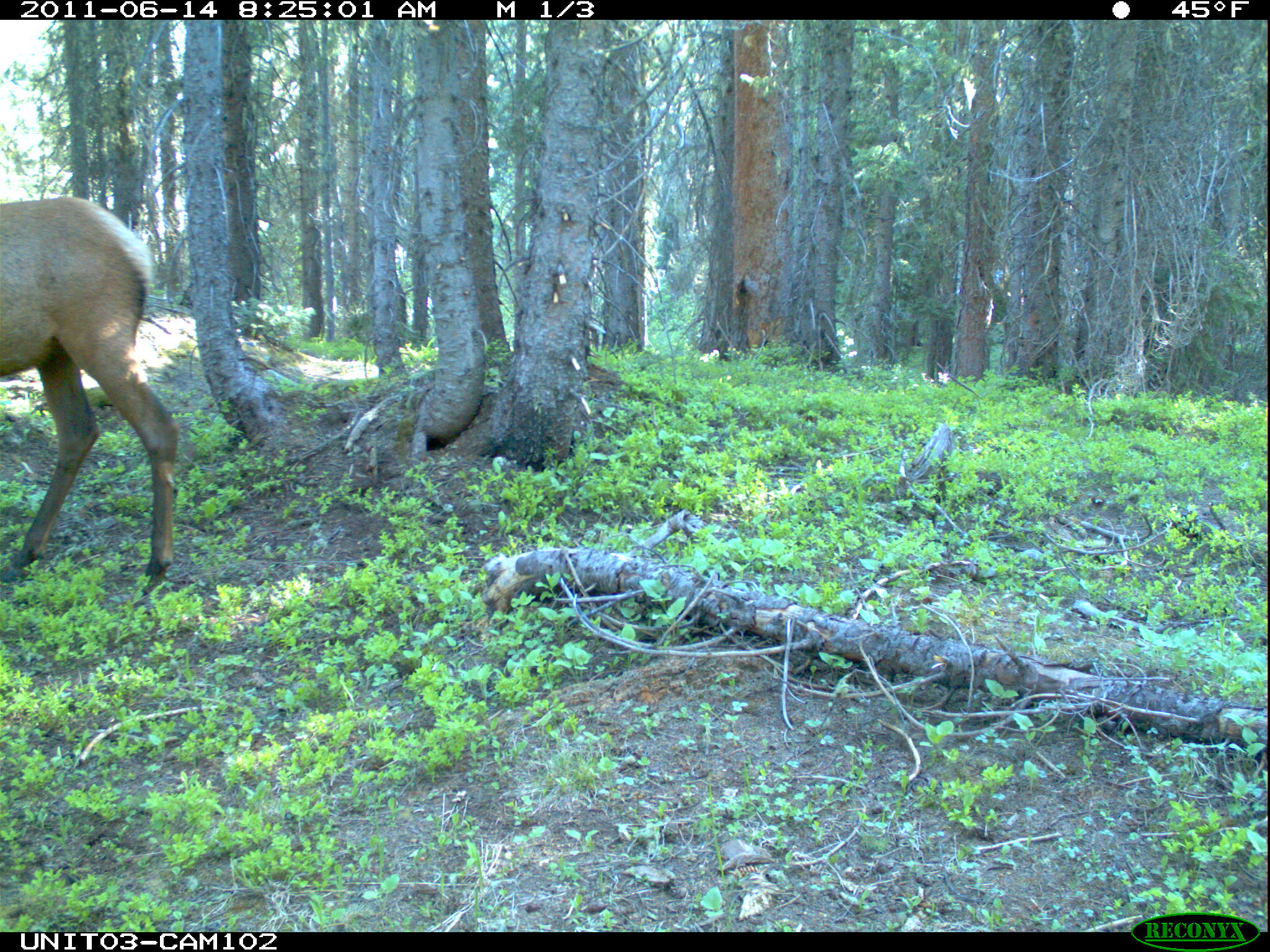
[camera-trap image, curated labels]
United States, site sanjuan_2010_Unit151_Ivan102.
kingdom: Animalia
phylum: Chordata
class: Mammalia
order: Artiodactyla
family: Cervidae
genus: Cervus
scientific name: Cervus elaphus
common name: red deer